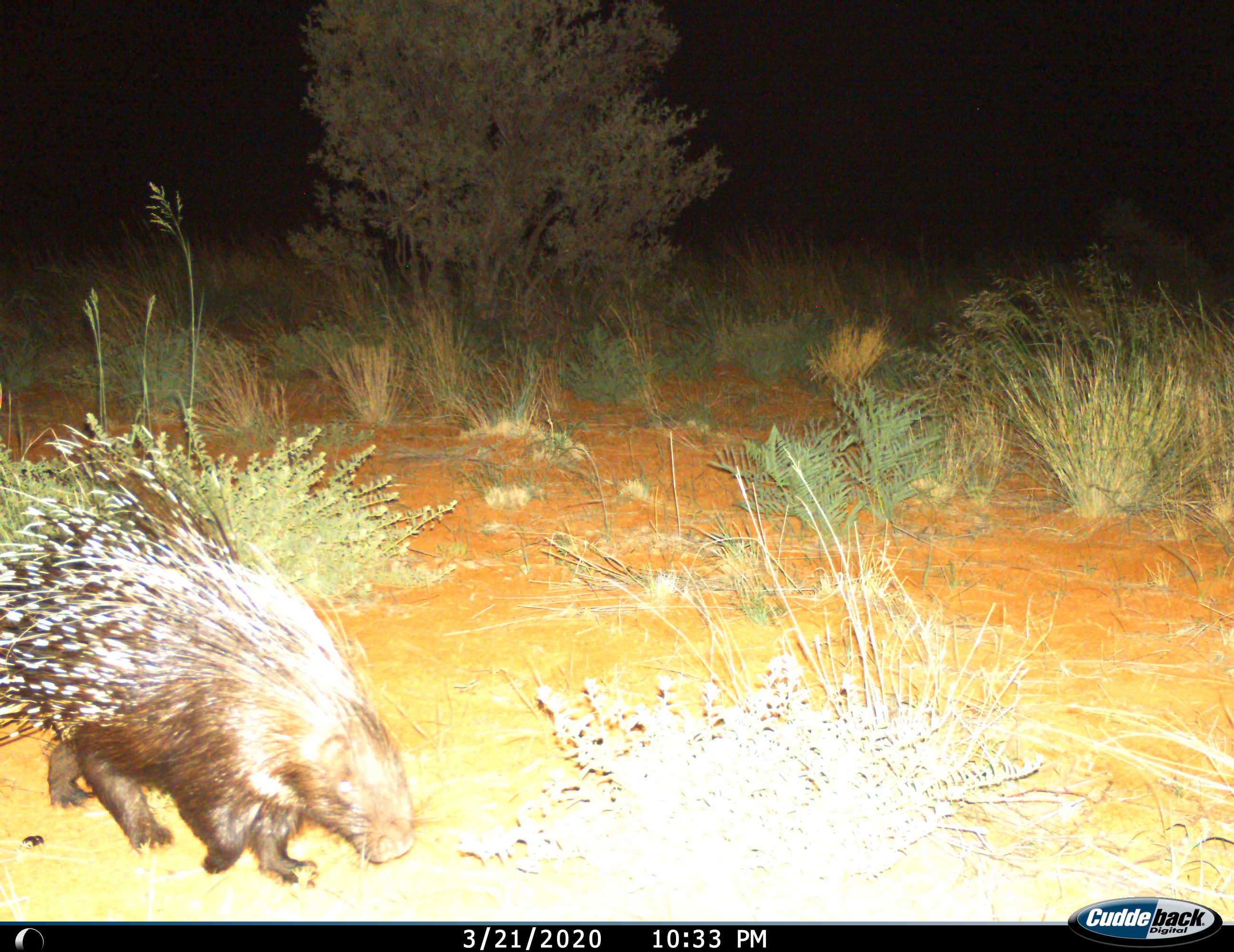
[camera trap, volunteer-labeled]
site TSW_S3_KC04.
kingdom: Animalia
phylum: Chordata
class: Mammalia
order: Rodentia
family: Hystricidae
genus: Hystrix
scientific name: Hystrix cristata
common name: crested porcupine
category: porcupine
Porcupine (crested porcupine) (Hystrix cristata), count 1. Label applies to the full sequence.